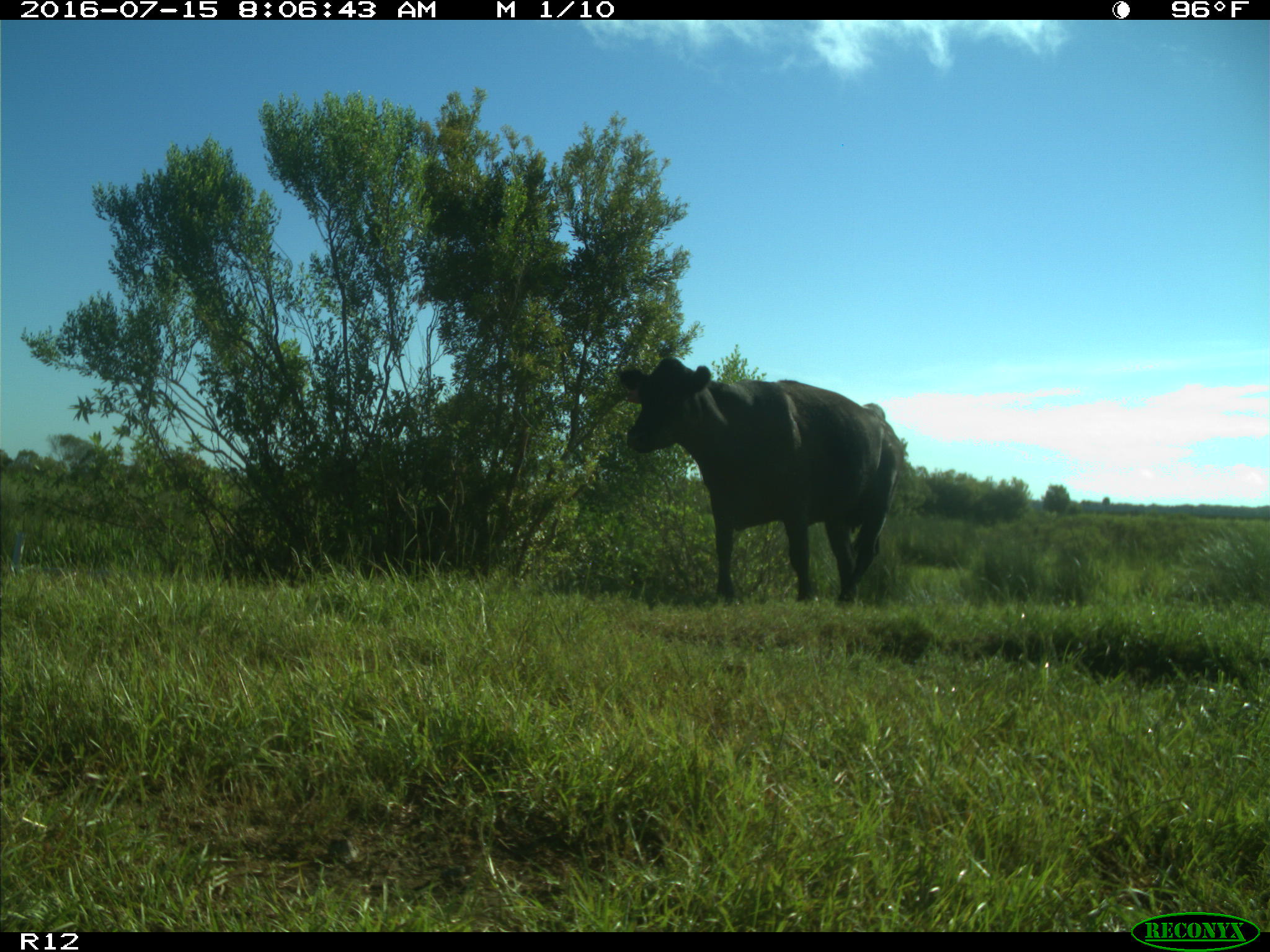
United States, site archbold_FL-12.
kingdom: Animalia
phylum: Chordata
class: Mammalia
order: Artiodactyla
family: Bovidae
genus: Bos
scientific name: Bos taurus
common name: domestic cow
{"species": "Bos taurus (domestic cow)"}